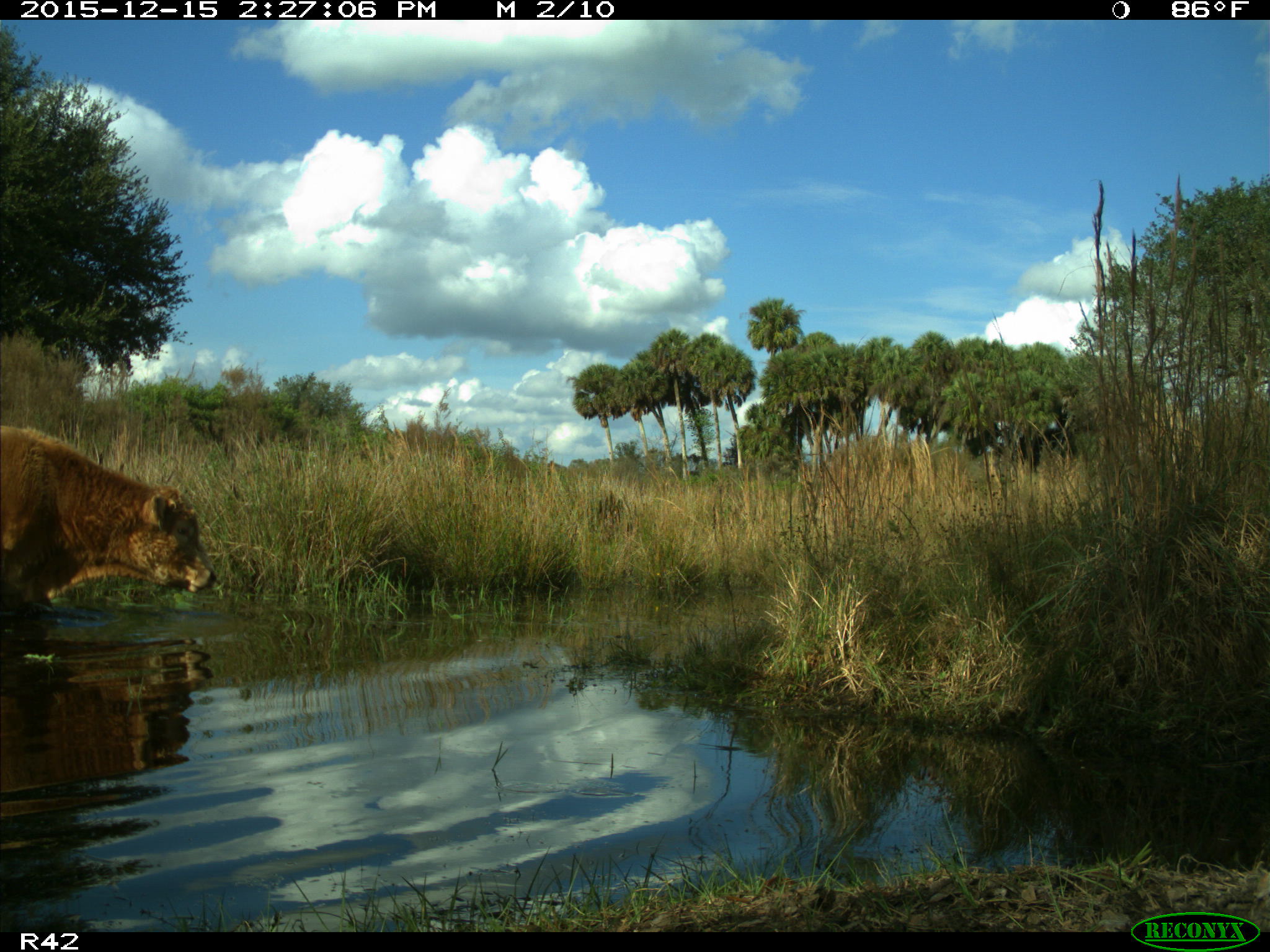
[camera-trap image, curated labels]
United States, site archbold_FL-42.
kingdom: Animalia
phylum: Chordata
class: Mammalia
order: Artiodactyla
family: Bovidae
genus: Bos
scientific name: Bos taurus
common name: domestic cow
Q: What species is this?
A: Bos taurus (domestic cow).